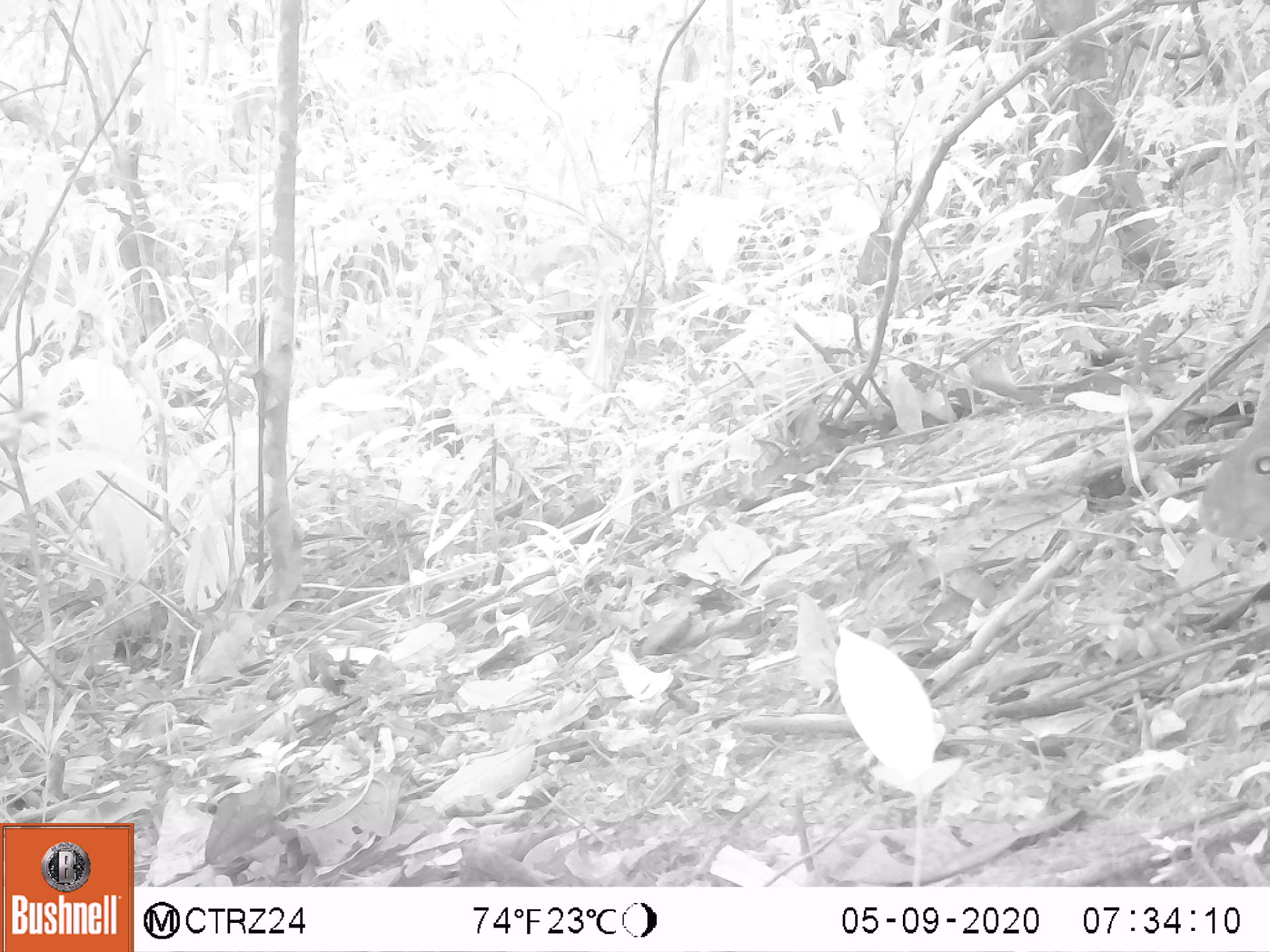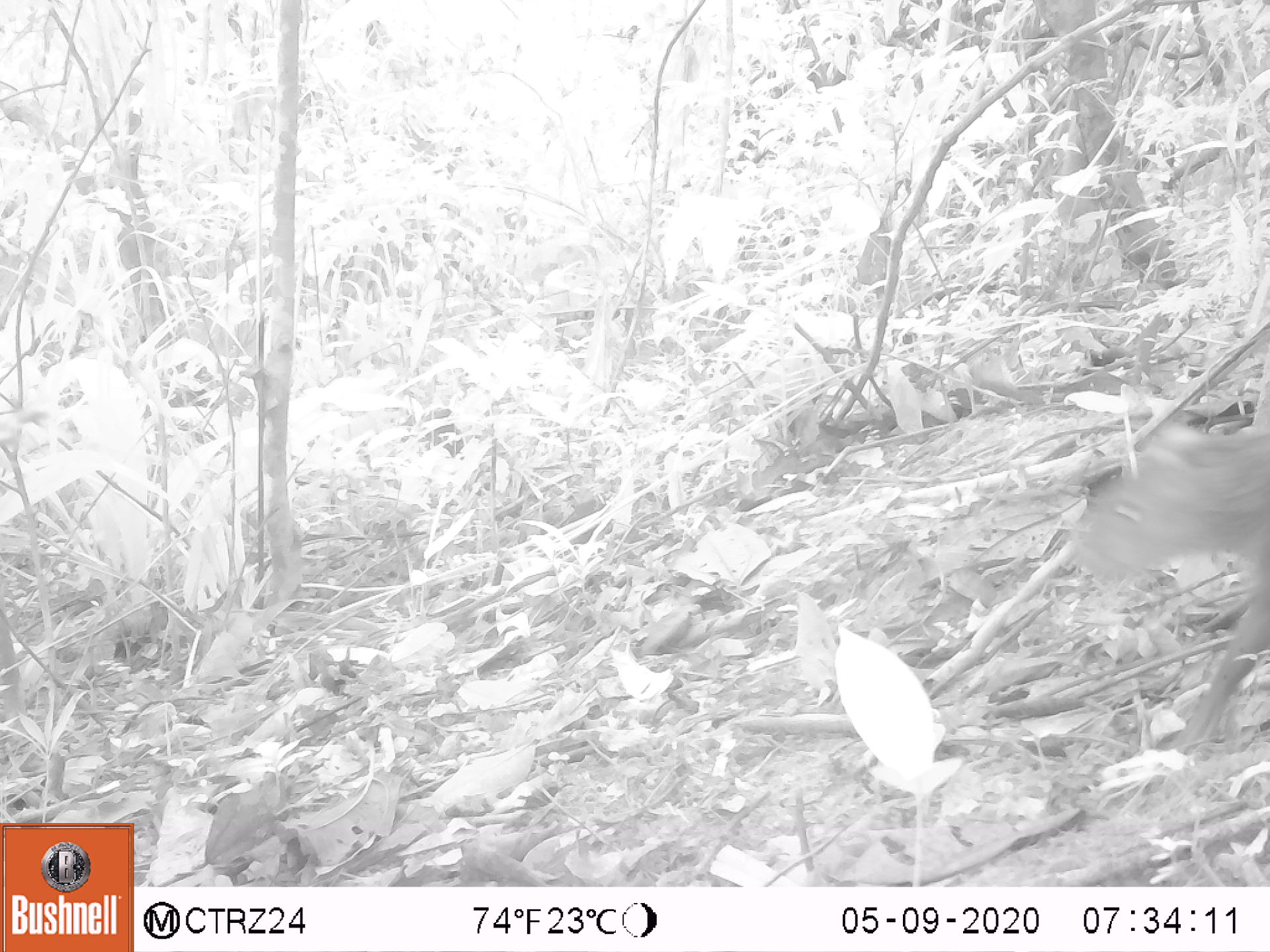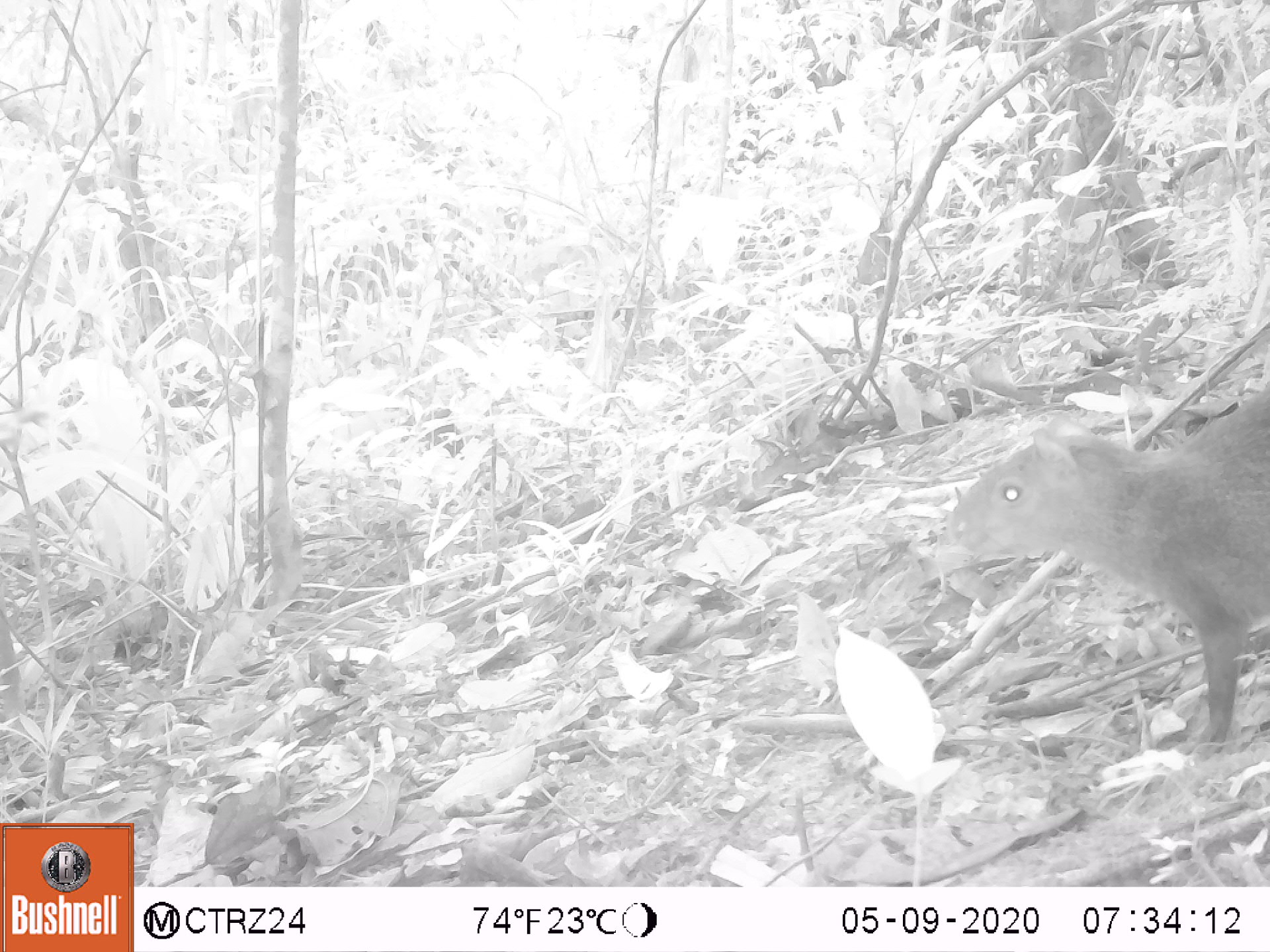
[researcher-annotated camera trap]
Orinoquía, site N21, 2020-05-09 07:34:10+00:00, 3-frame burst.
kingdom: Animalia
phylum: Chordata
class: Mammalia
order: Rodentia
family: Dasyproctidae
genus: Dasyprocta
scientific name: Dasyprocta fuliginosa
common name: black agouti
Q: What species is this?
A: Black agouti (Dasyprocta fuliginosa).